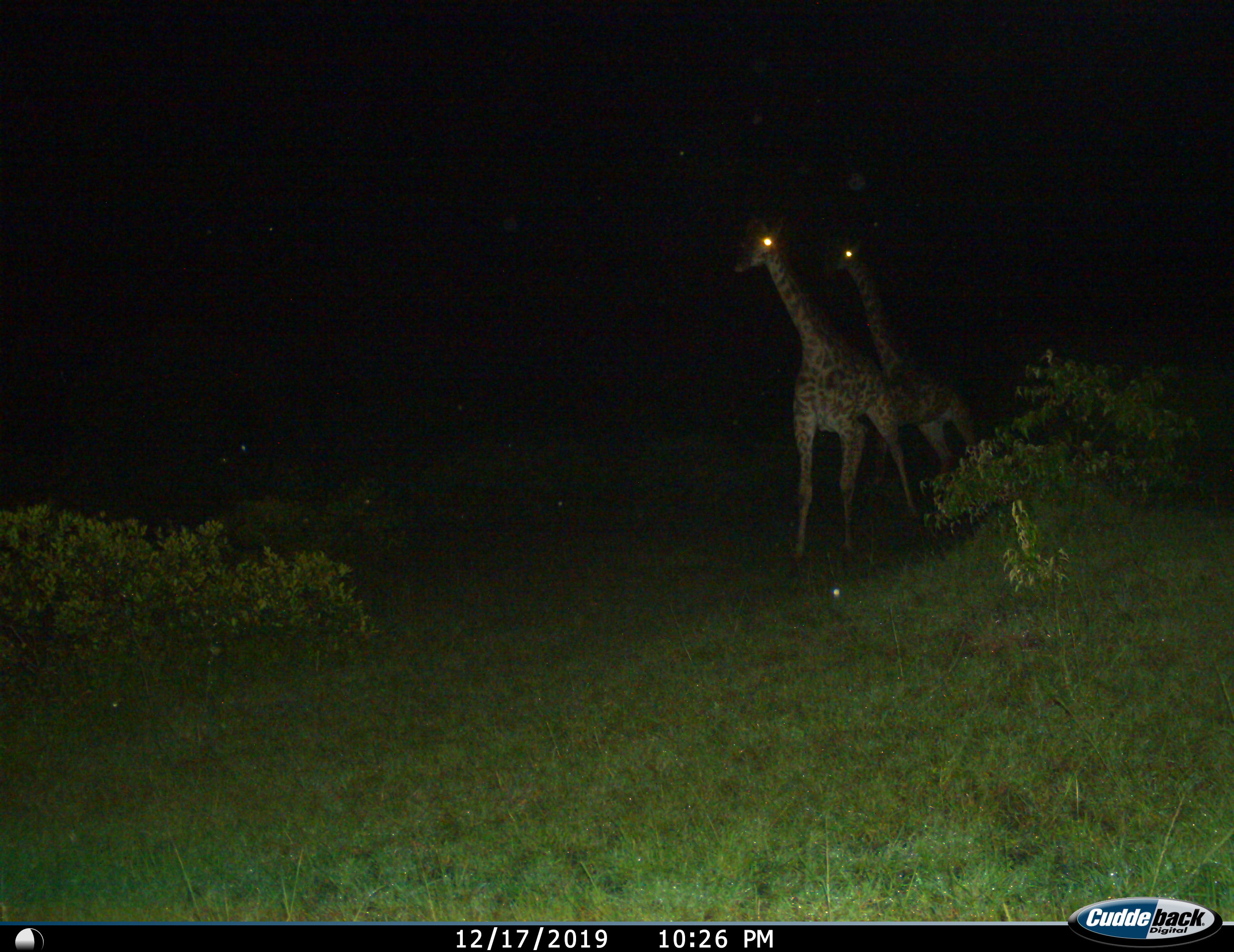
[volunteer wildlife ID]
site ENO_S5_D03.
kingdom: Animalia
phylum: Chordata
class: Mammalia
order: Artiodactyla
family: Giraffidae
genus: Giraffa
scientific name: Giraffa camelopardalis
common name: giraffe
Giraffe (Giraffa camelopardalis), count 2. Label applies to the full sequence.